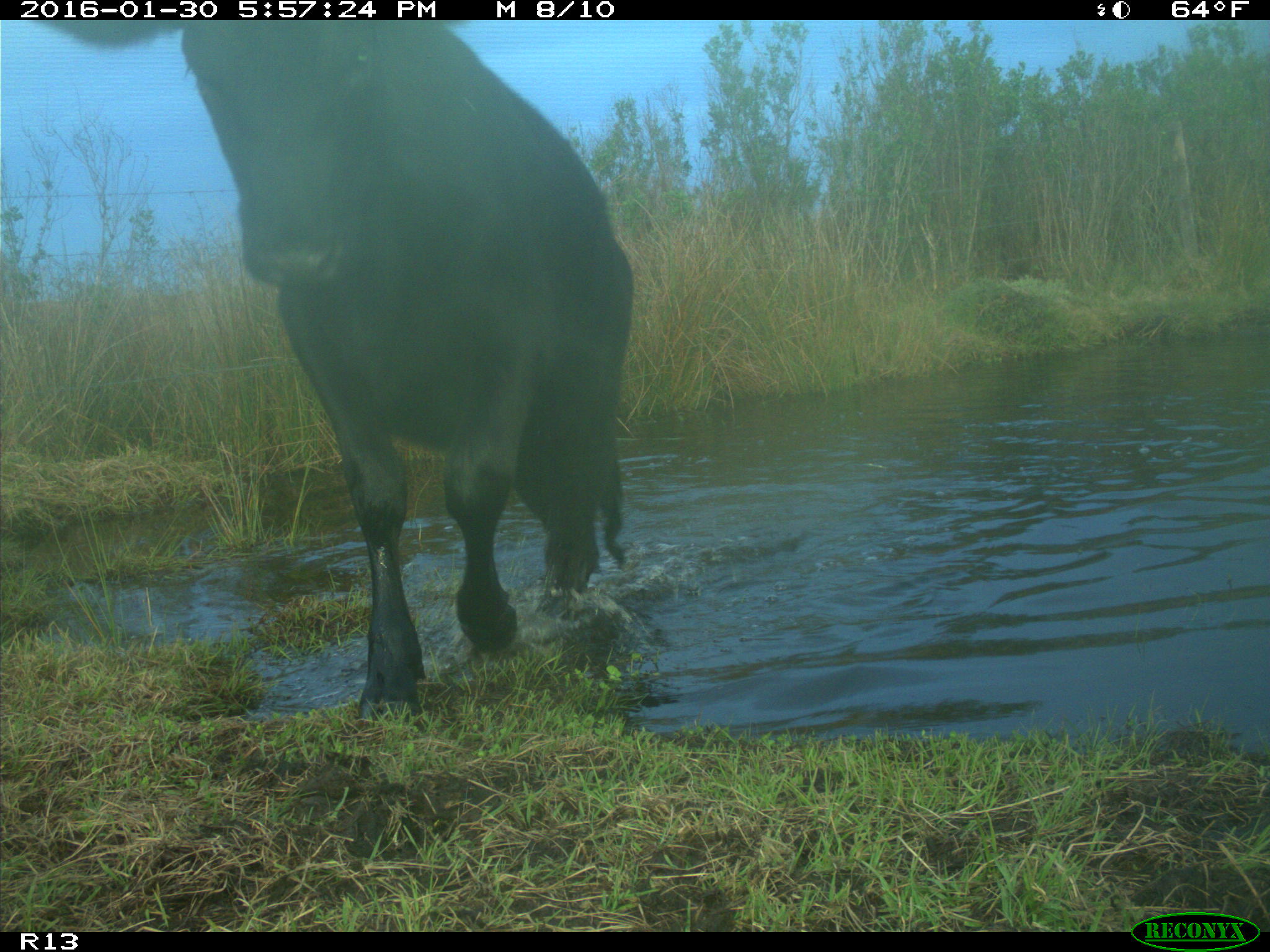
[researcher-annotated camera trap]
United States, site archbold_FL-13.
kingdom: Animalia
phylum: Chordata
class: Mammalia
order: Artiodactyla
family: Bovidae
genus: Bos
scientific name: Bos taurus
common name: domestic cow